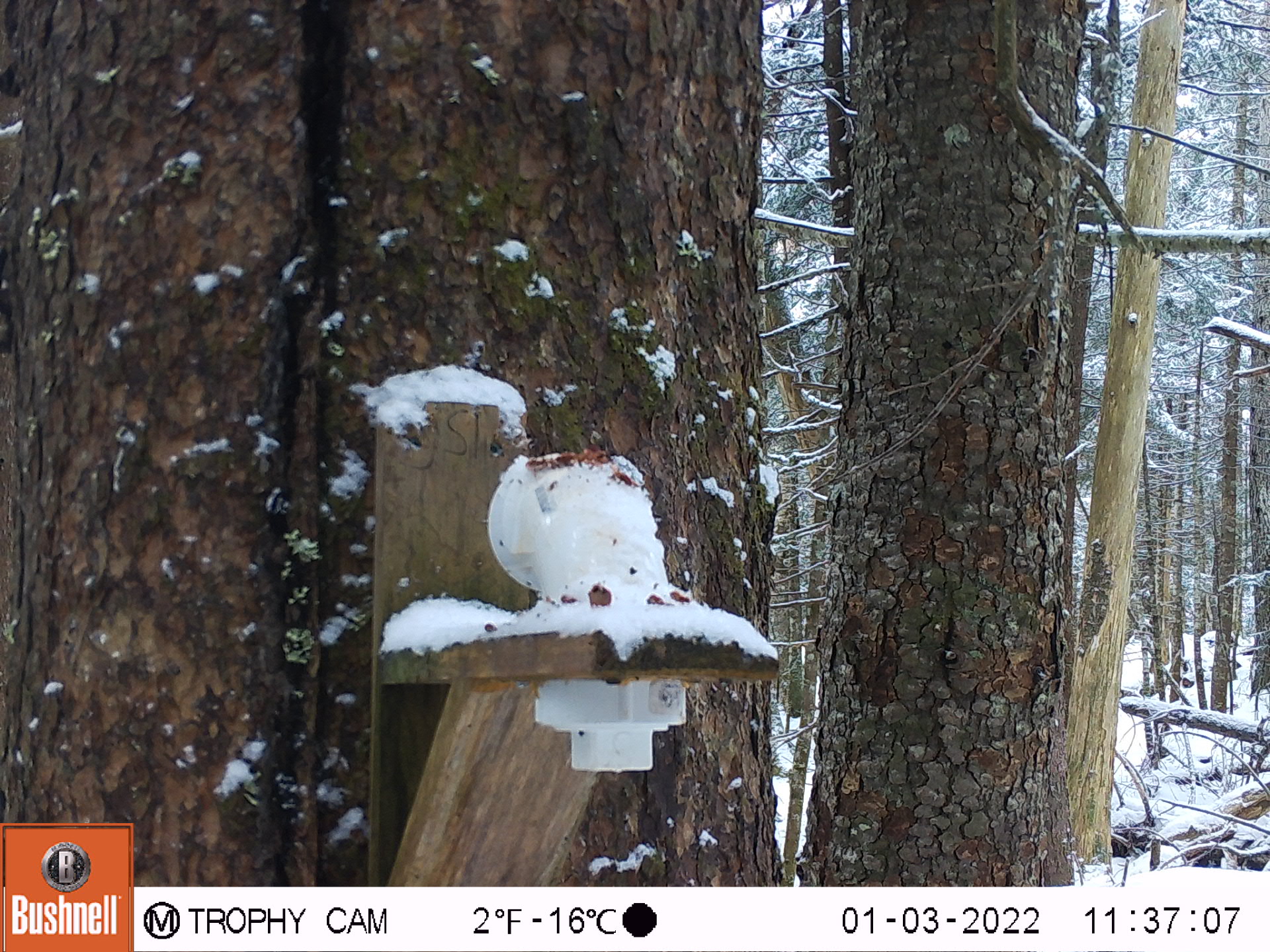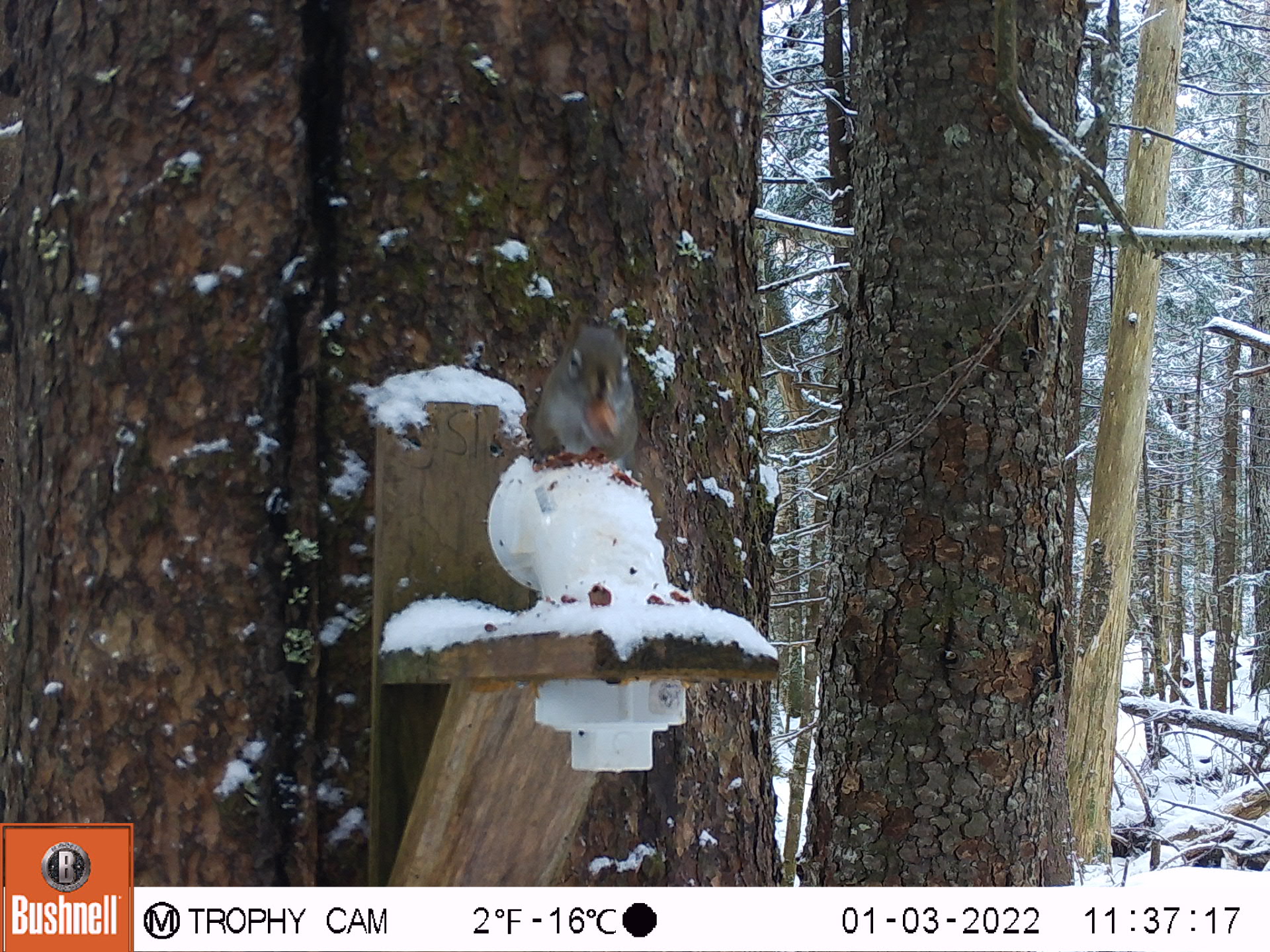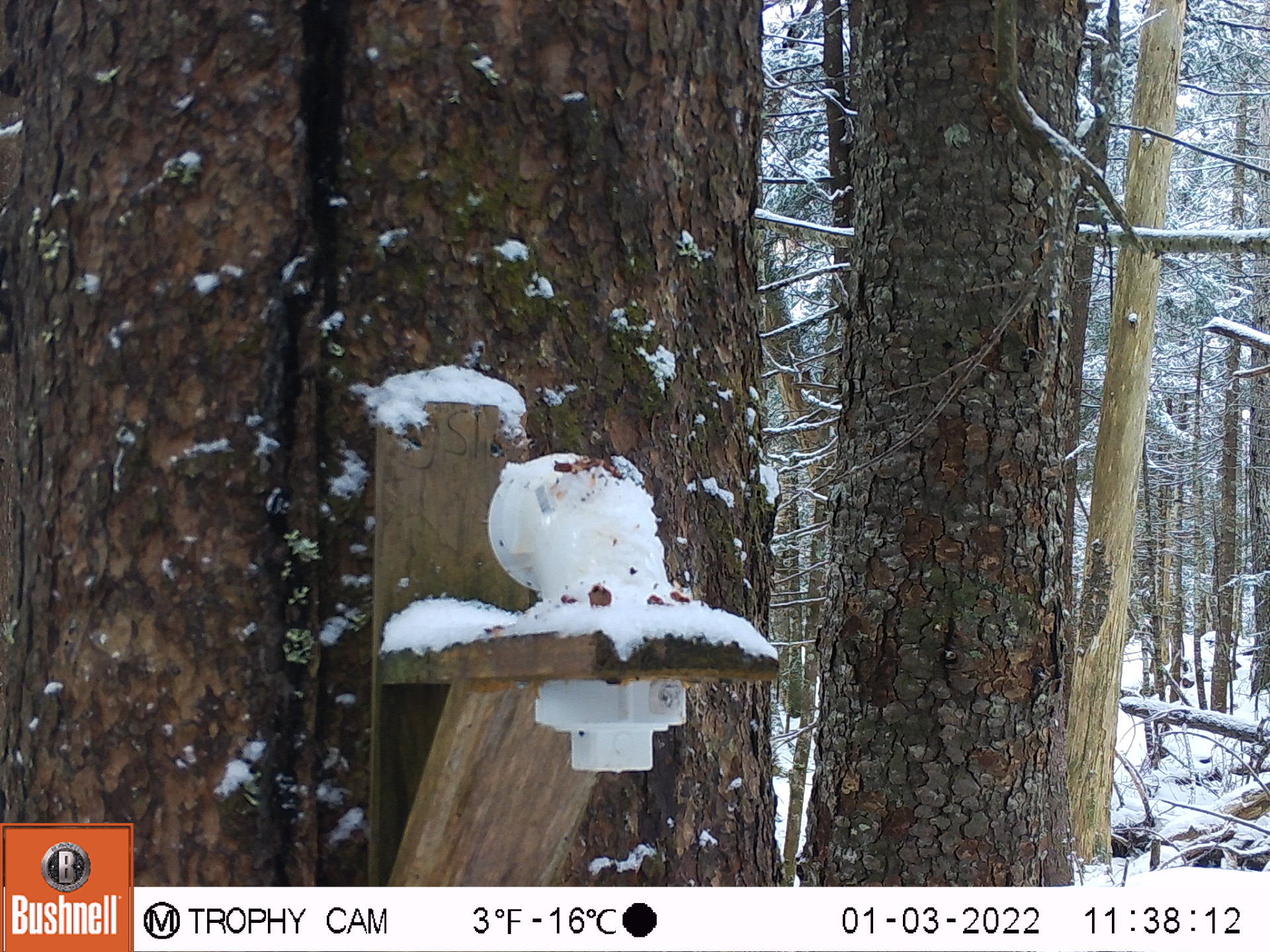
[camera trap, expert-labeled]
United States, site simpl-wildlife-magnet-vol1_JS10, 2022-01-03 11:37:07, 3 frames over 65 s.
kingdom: Animalia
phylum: Chordata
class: Mammalia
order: Rodentia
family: Sciuridae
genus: Tamiasciurus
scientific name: Tamiasciurus hudsonicus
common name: red squirrel